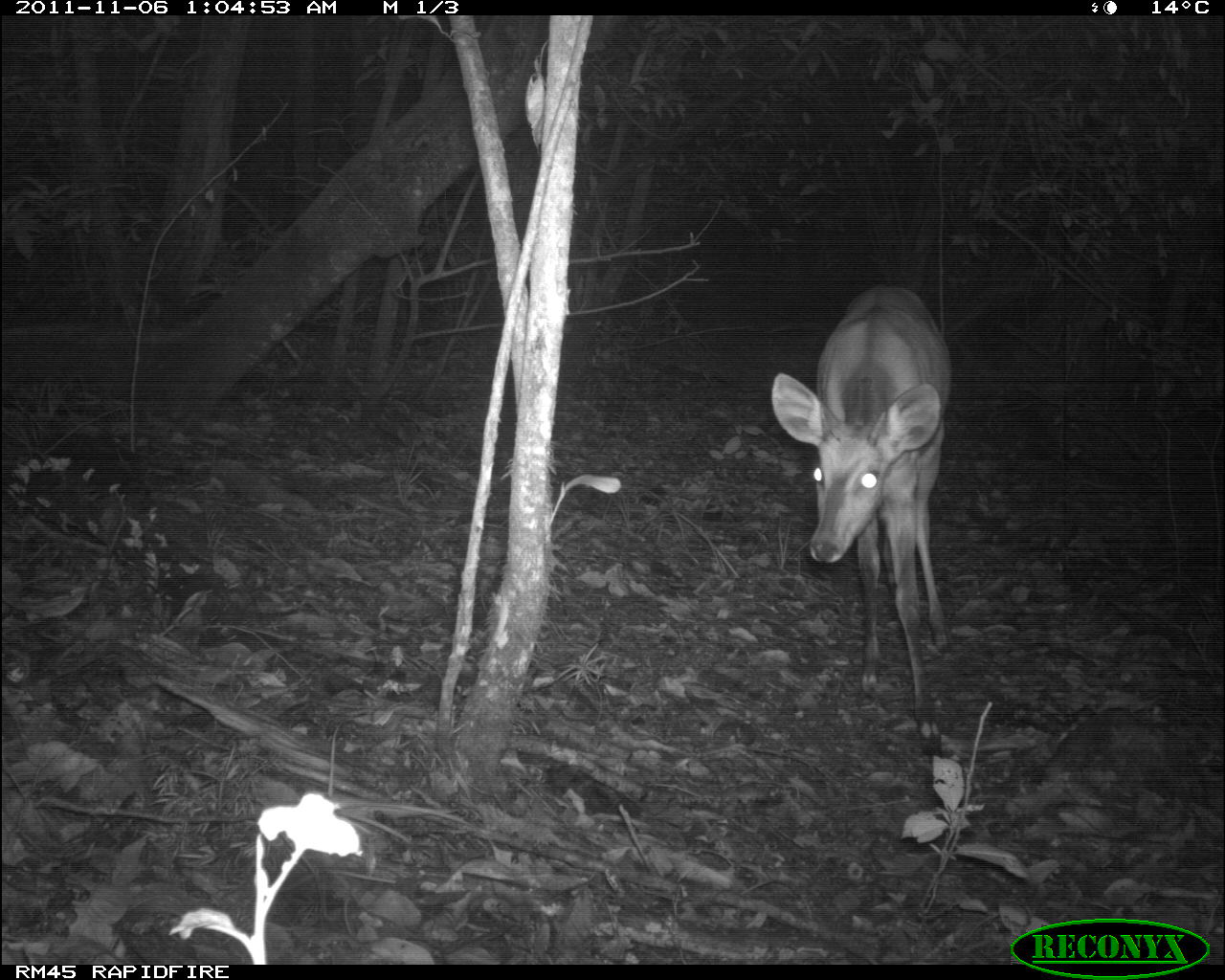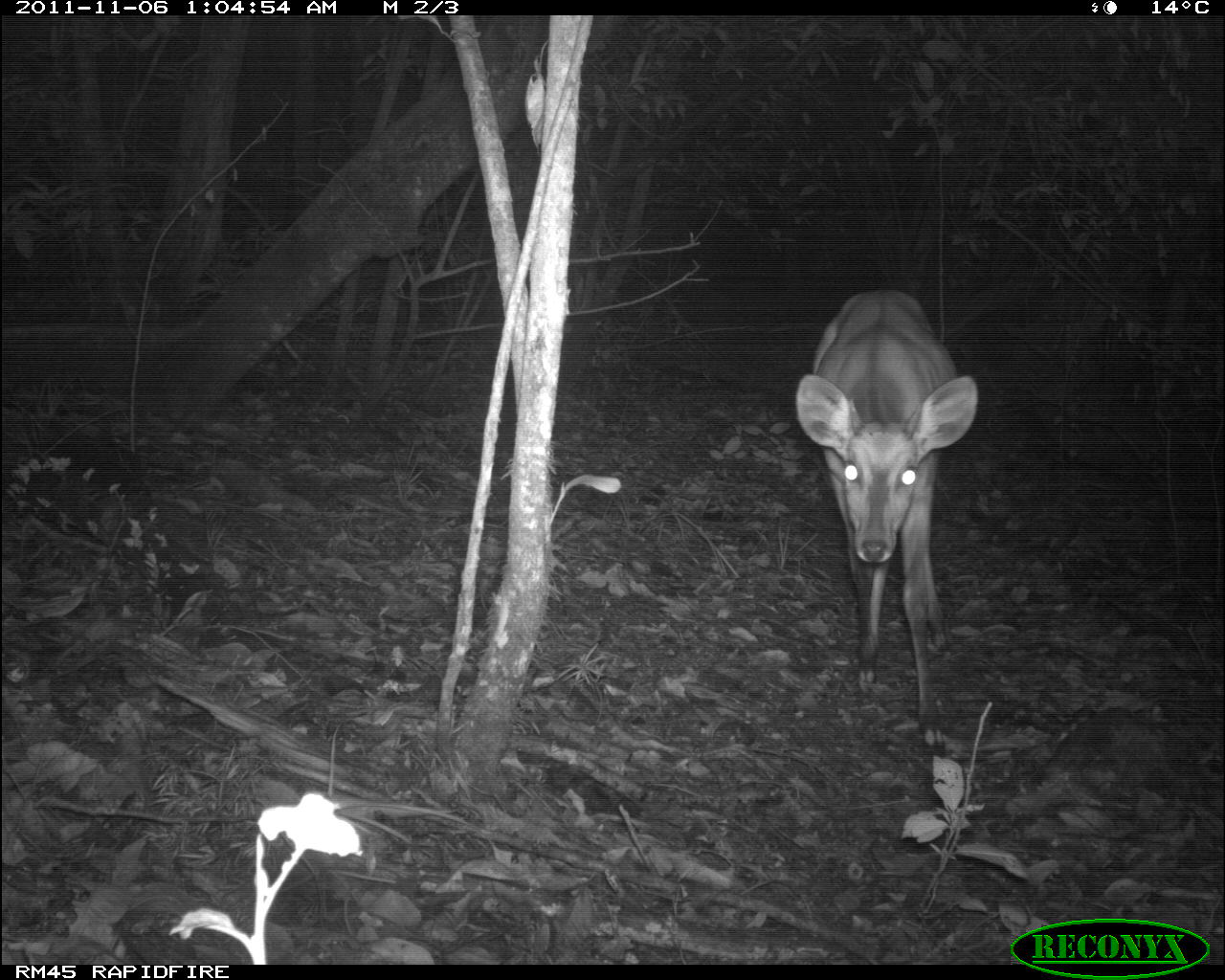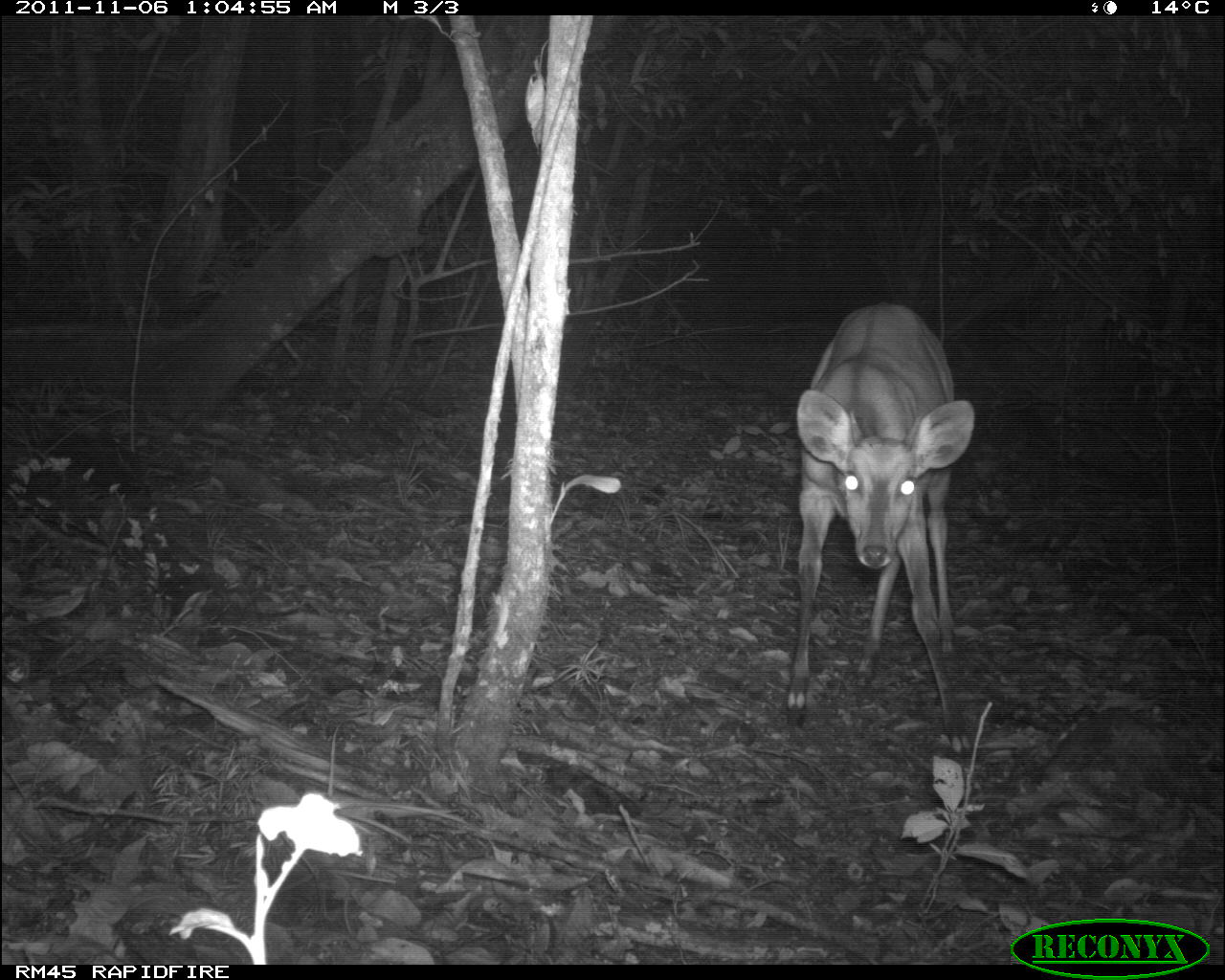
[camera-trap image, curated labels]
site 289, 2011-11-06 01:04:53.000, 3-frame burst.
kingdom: Animalia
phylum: Chordata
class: Mammalia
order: Artiodactyla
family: Bovidae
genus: Tragelaphus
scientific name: Tragelaphus scriptus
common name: bushbuck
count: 1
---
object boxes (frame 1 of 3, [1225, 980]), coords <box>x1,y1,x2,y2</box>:
tragelaphus scriptus: <box>770,284,953,768</box>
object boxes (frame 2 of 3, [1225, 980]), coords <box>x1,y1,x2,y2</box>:
tragelaphus scriptus: <box>794,289,978,758</box>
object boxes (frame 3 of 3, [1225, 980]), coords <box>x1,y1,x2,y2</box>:
tragelaphus scriptus: <box>784,301,975,759</box>